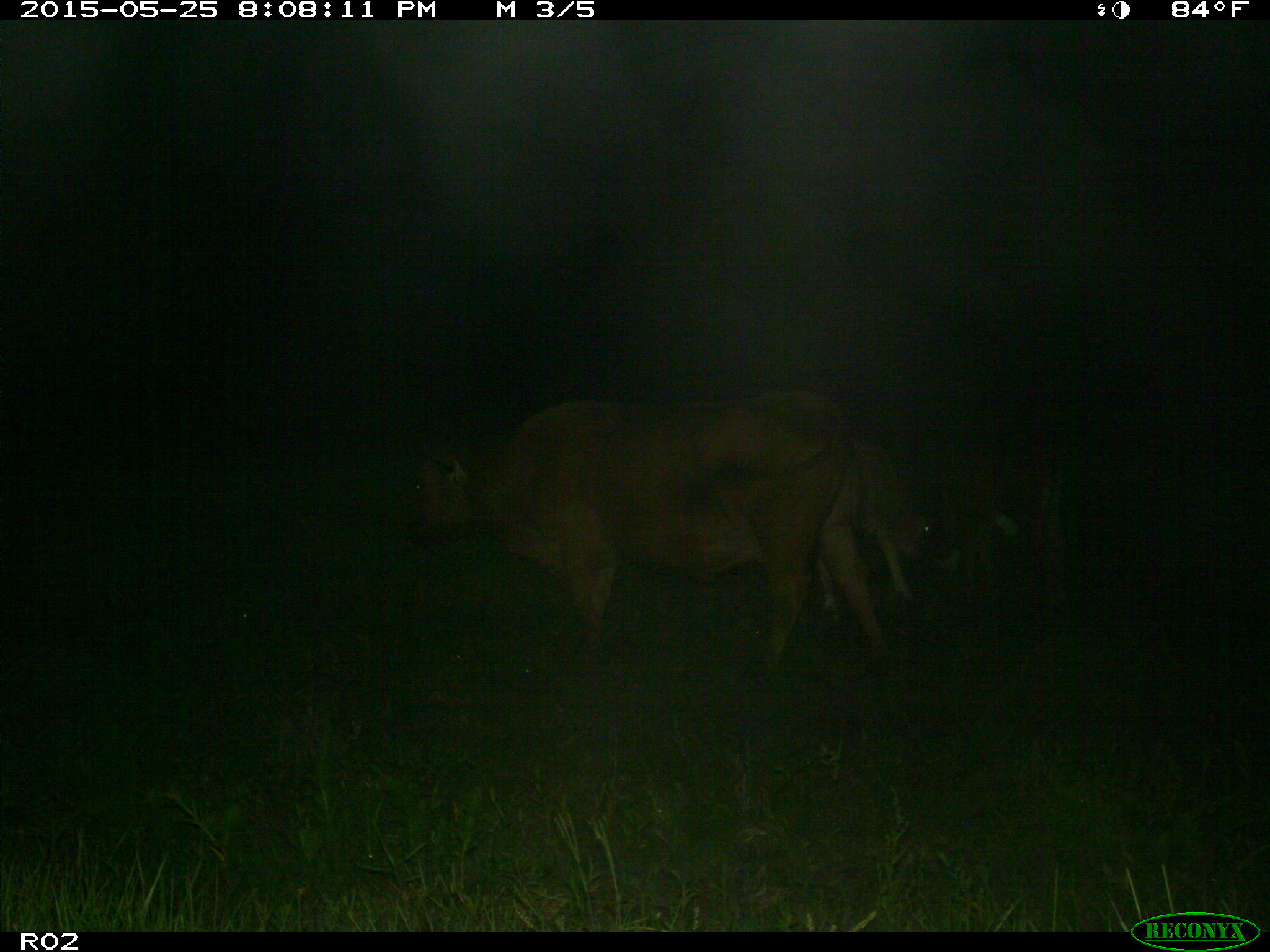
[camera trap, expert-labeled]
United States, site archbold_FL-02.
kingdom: Animalia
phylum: Chordata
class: Mammalia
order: Artiodactyla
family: Bovidae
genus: Bos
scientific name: Bos taurus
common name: domestic cow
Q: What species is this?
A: Bos taurus (domestic cow).